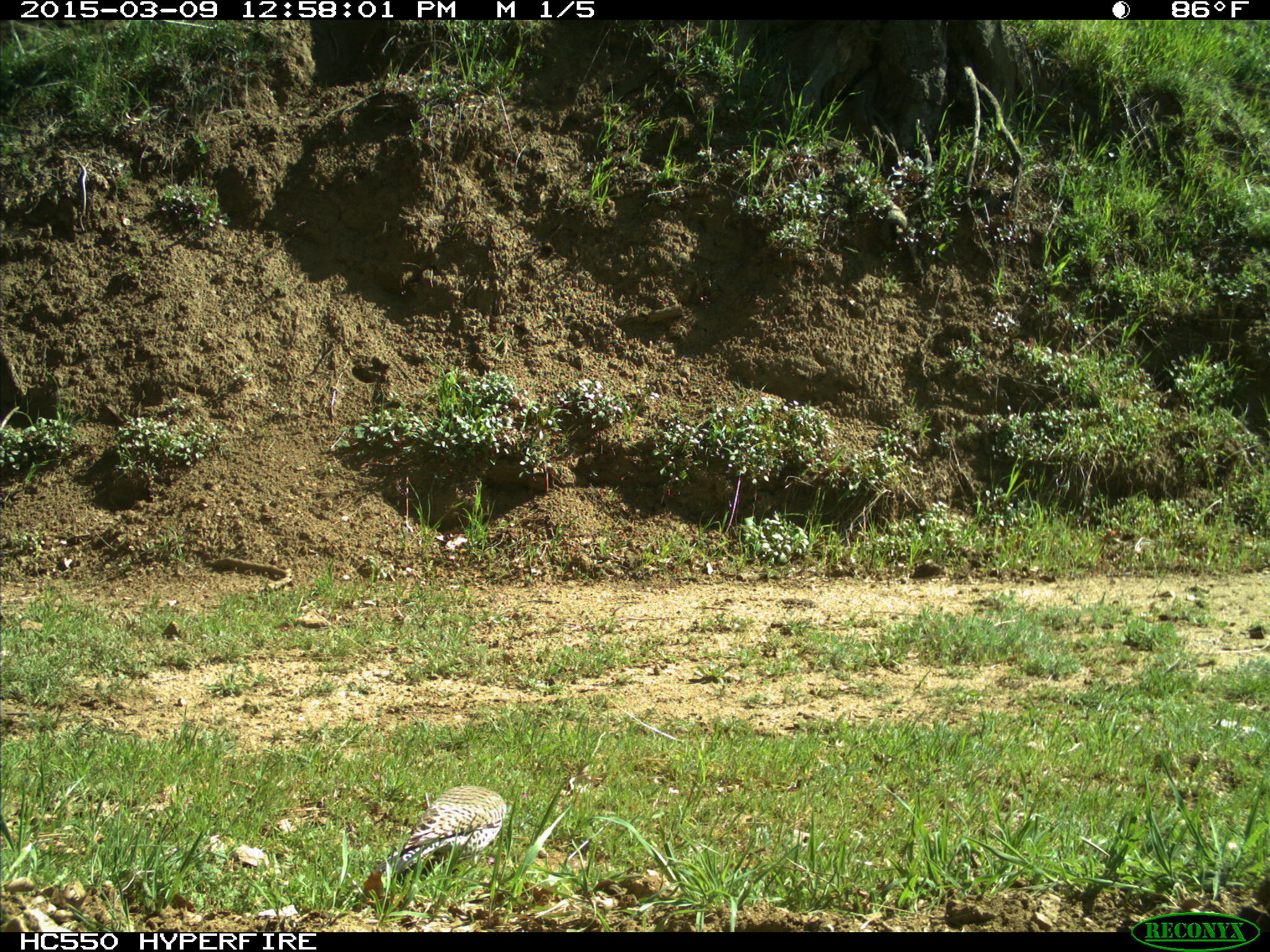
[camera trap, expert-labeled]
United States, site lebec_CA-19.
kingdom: Animalia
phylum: Chordata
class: Aves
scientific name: Aves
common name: birds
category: unidentified bird